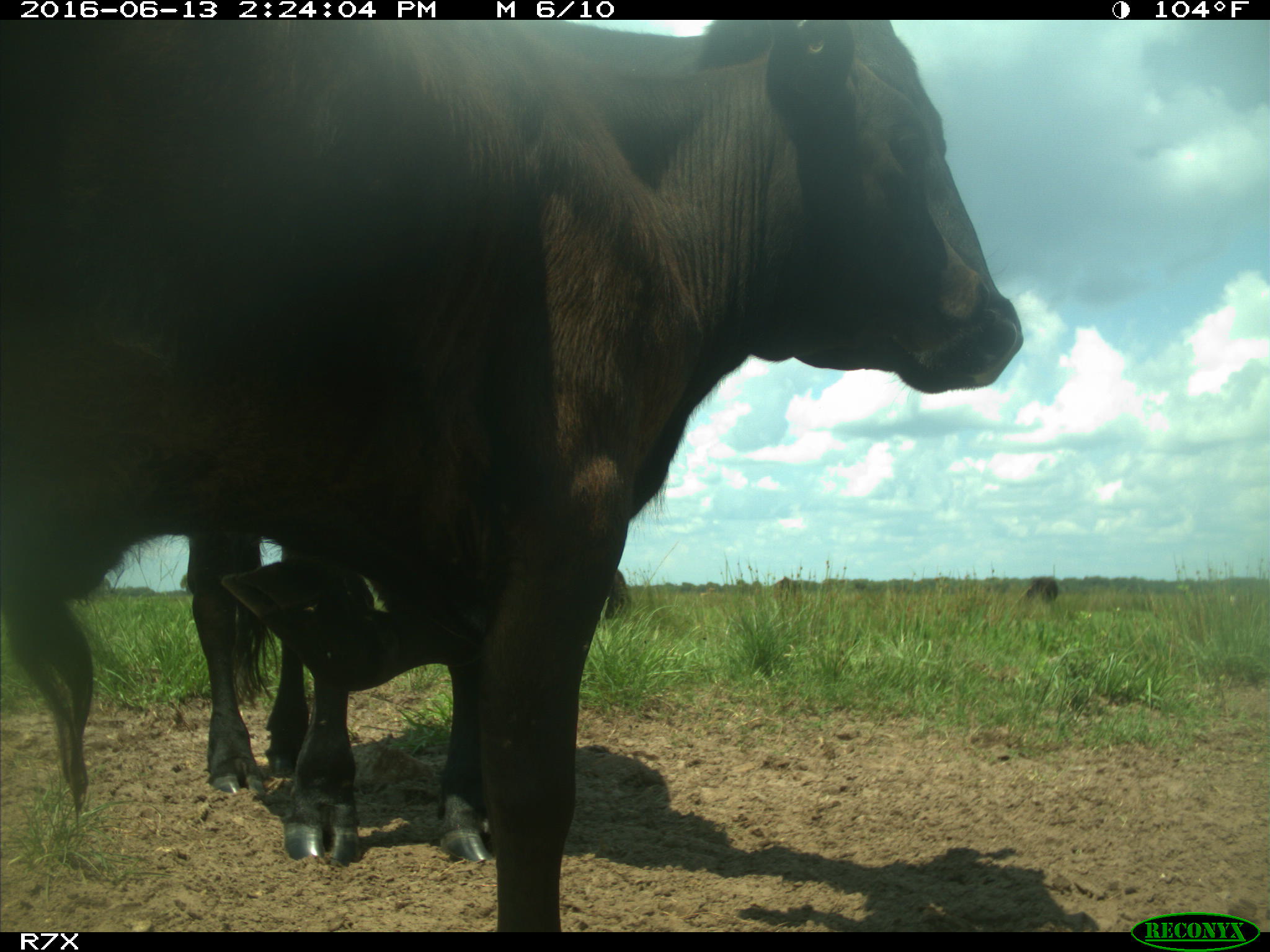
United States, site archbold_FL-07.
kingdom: Animalia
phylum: Chordata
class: Mammalia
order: Artiodactyla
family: Bovidae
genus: Bos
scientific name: Bos taurus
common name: domestic cow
Bos taurus (domestic cow).